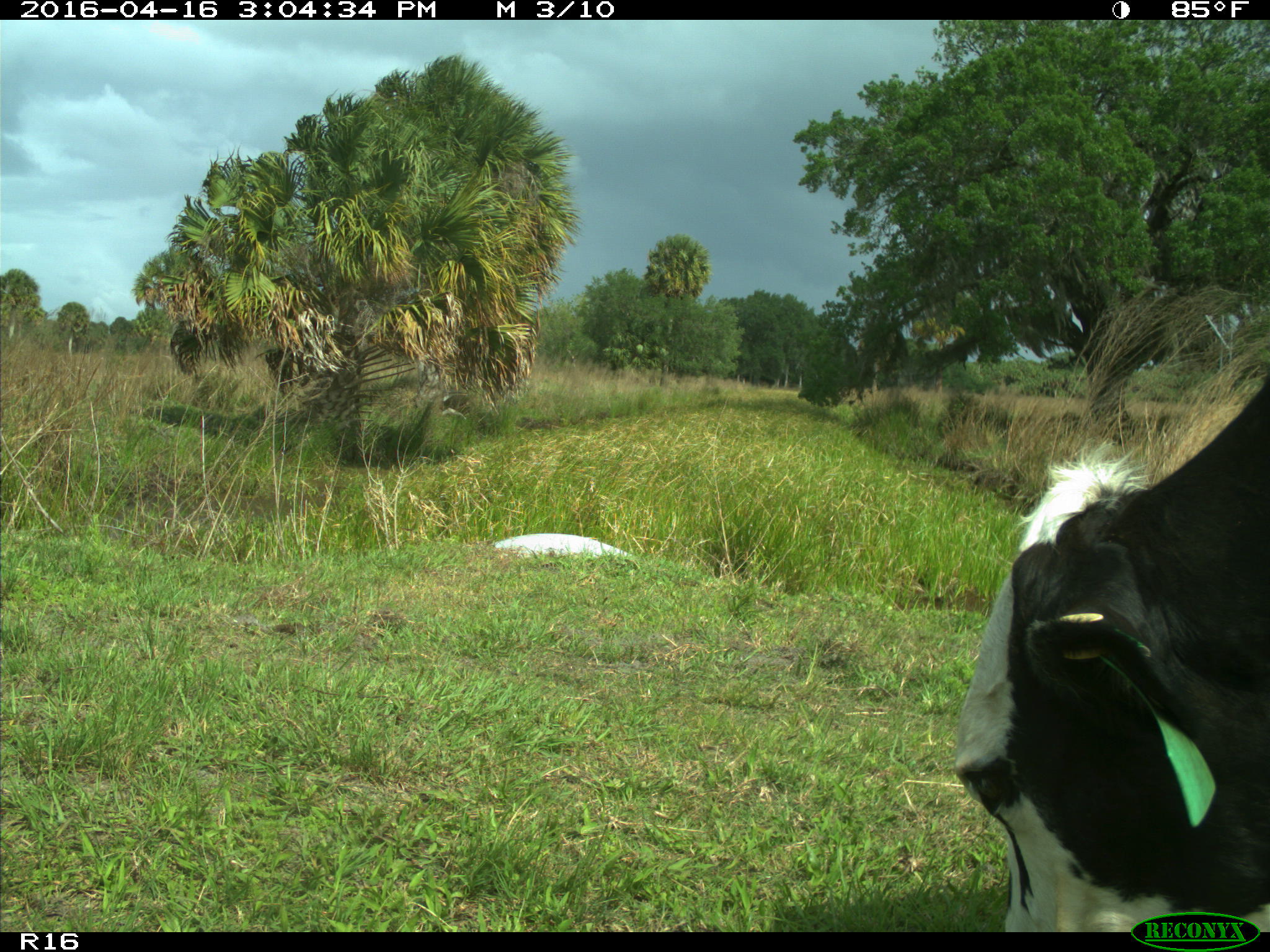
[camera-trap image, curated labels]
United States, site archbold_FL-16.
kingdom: Animalia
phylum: Chordata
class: Mammalia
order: Artiodactyla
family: Bovidae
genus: Bos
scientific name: Bos taurus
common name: domestic cow